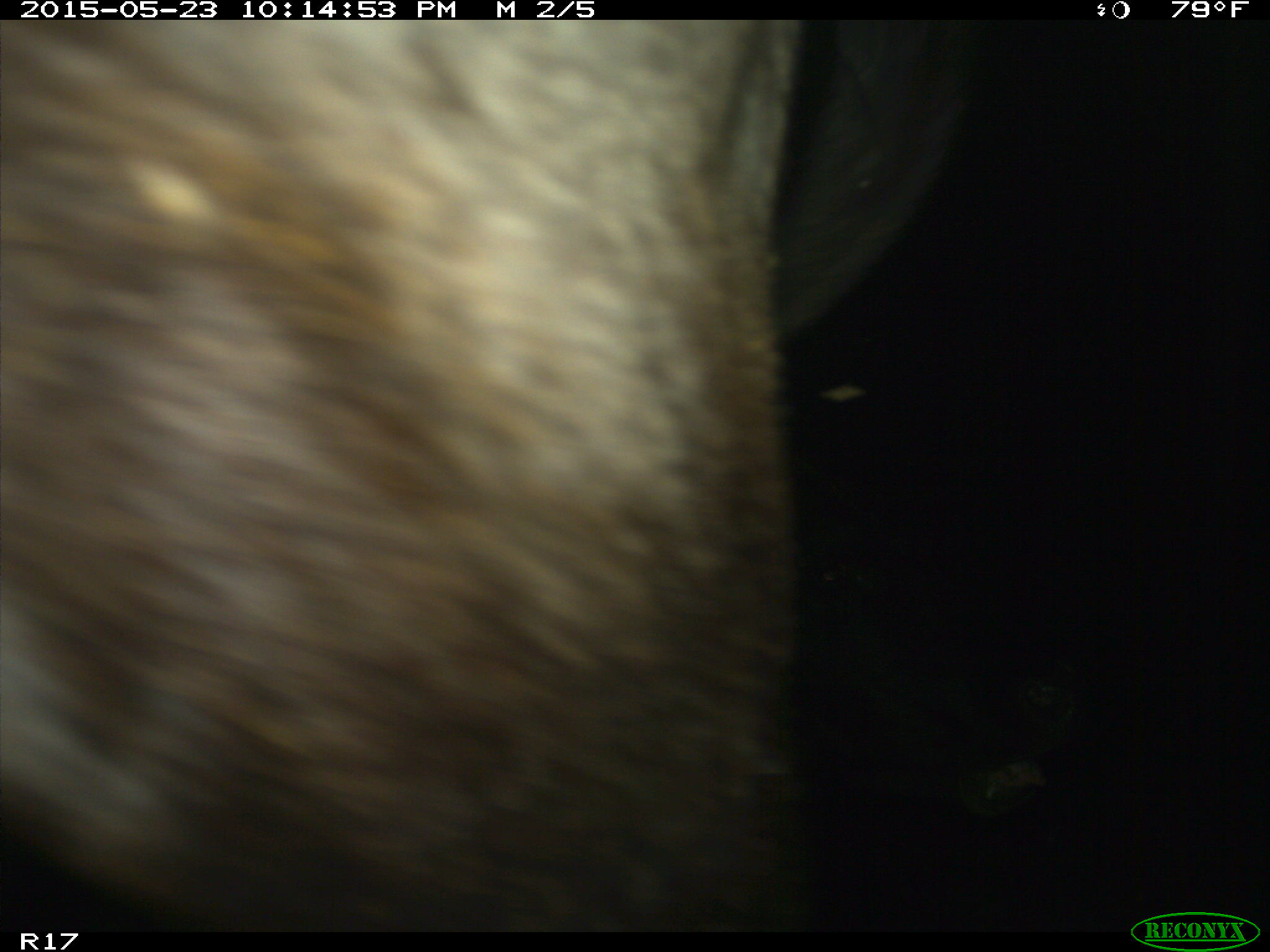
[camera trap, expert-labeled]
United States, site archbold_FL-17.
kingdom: Animalia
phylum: Chordata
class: Mammalia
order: Artiodactyla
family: Bovidae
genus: Bos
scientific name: Bos taurus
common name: domestic cow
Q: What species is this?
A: Bos taurus (domestic cow).